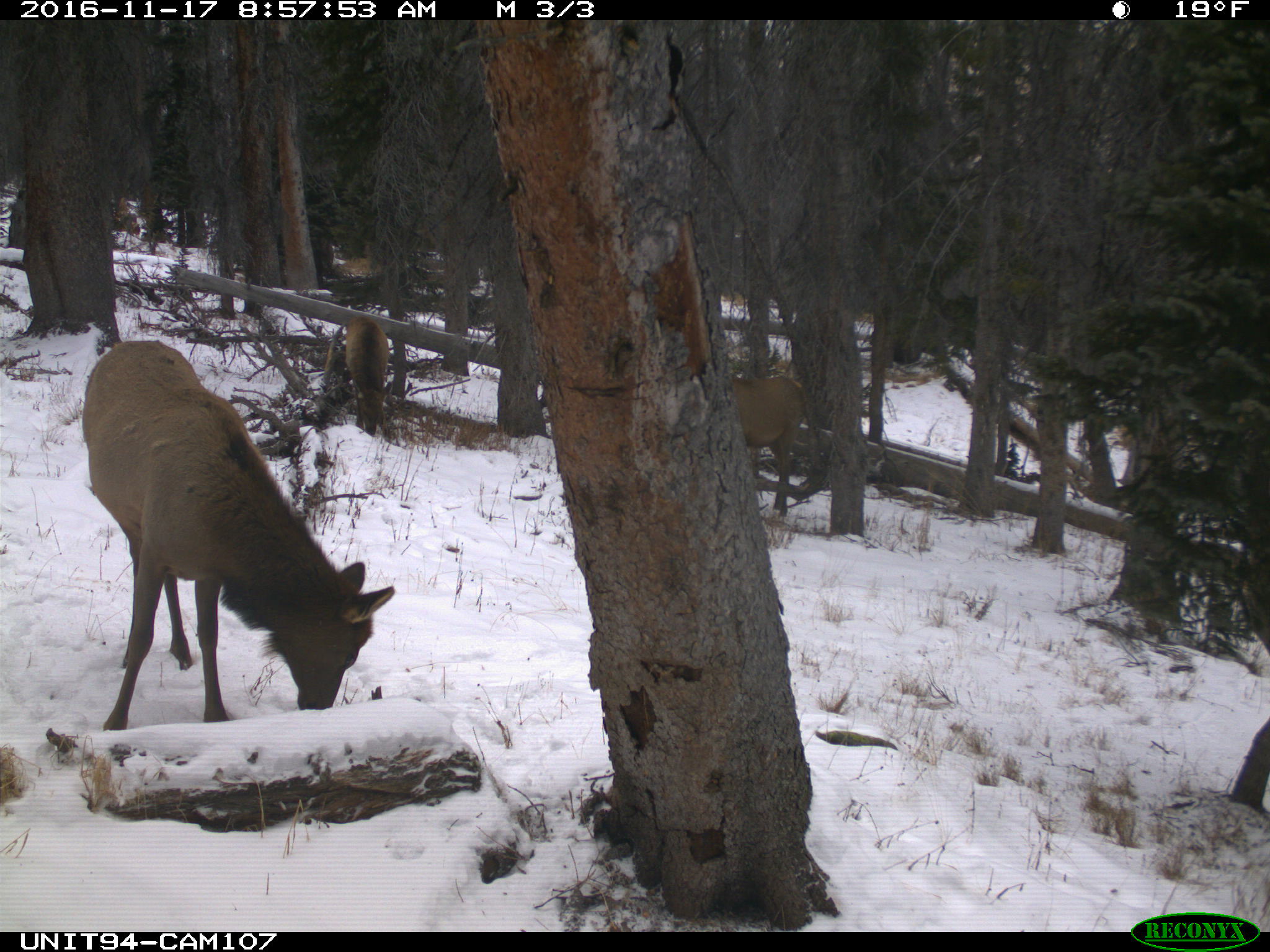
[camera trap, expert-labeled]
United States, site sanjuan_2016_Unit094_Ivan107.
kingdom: Animalia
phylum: Chordata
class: Mammalia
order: Artiodactyla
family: Cervidae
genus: Cervus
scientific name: Cervus elaphus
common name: red deer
Cervus elaphus (red deer).